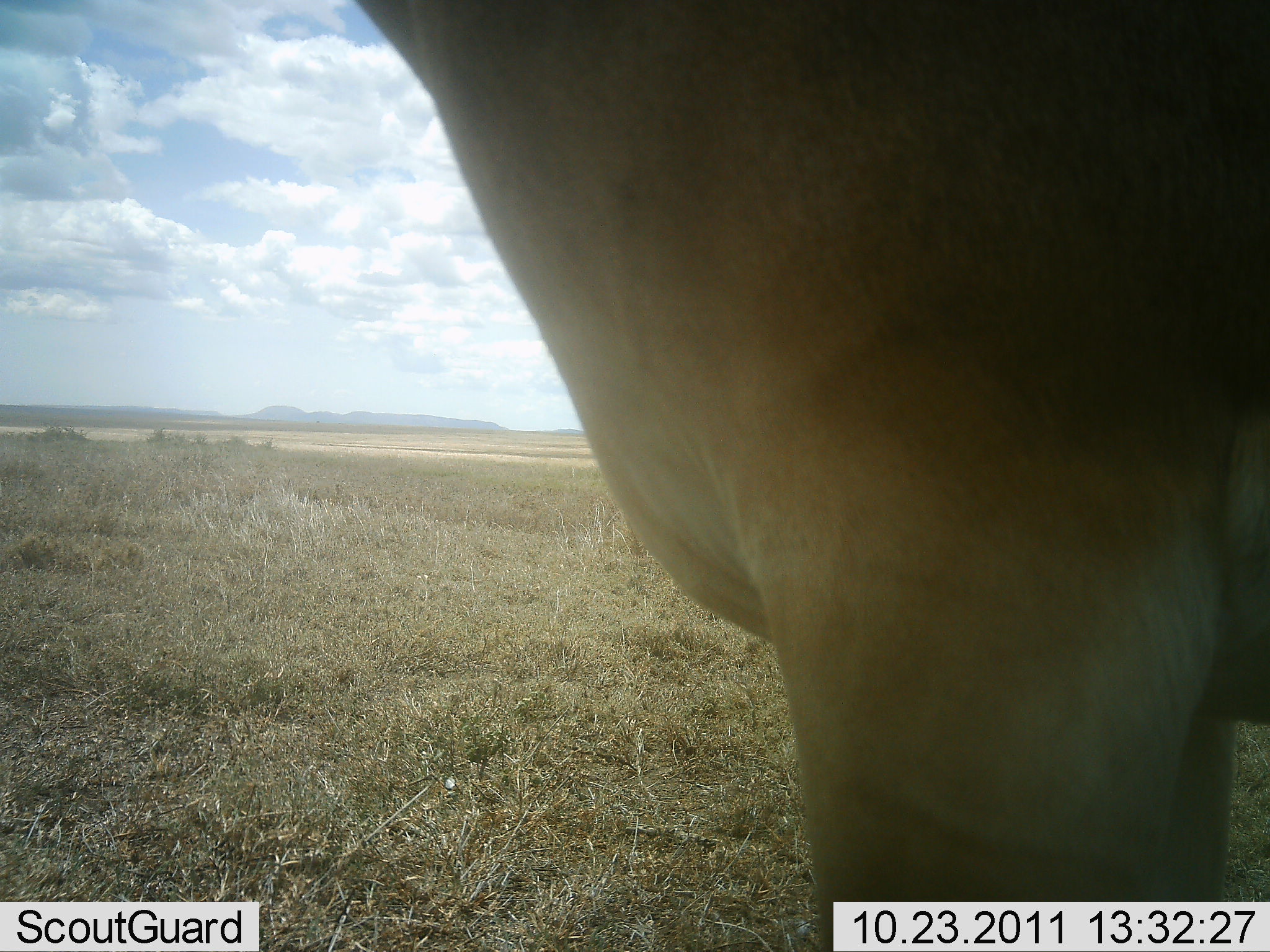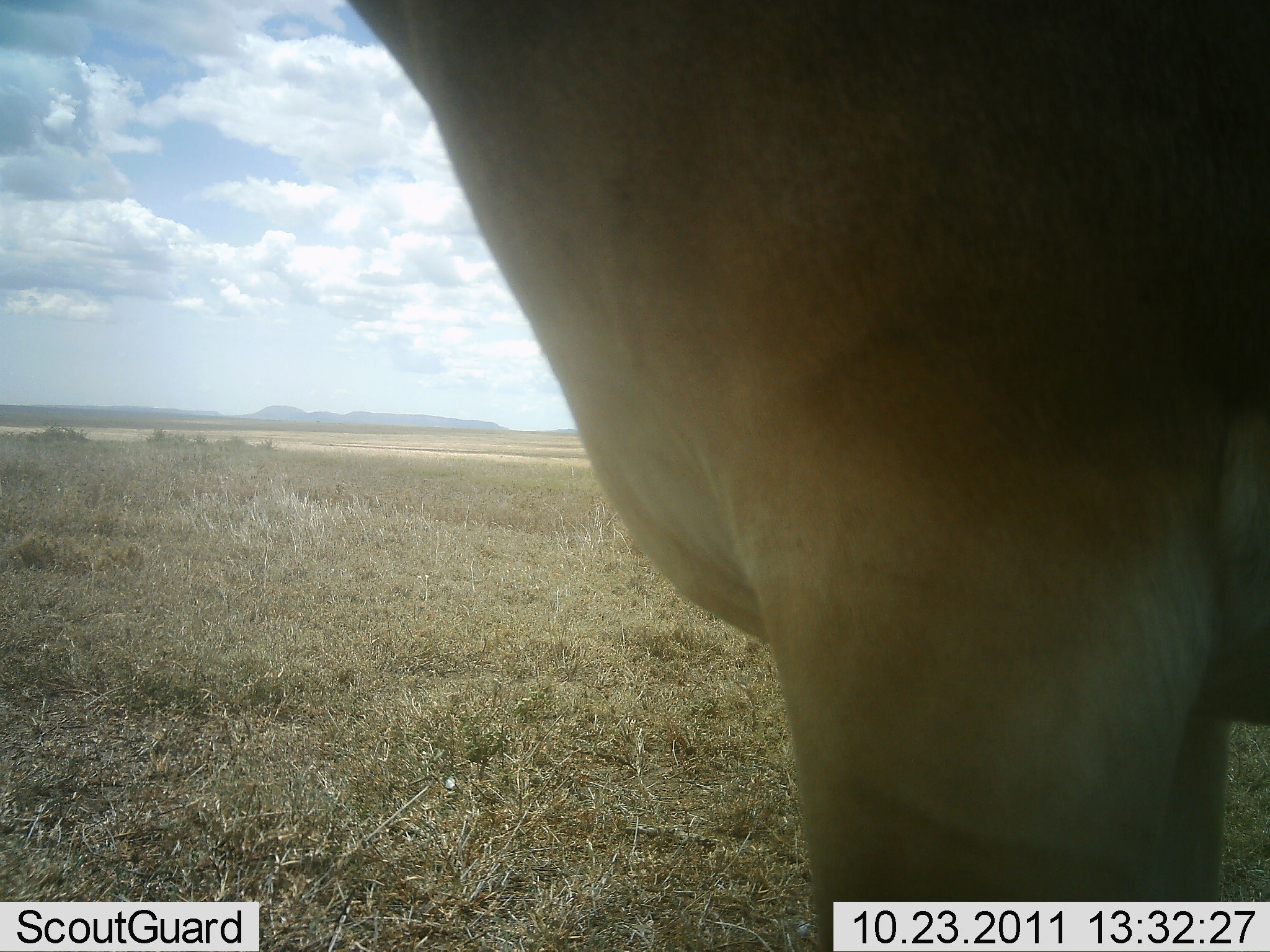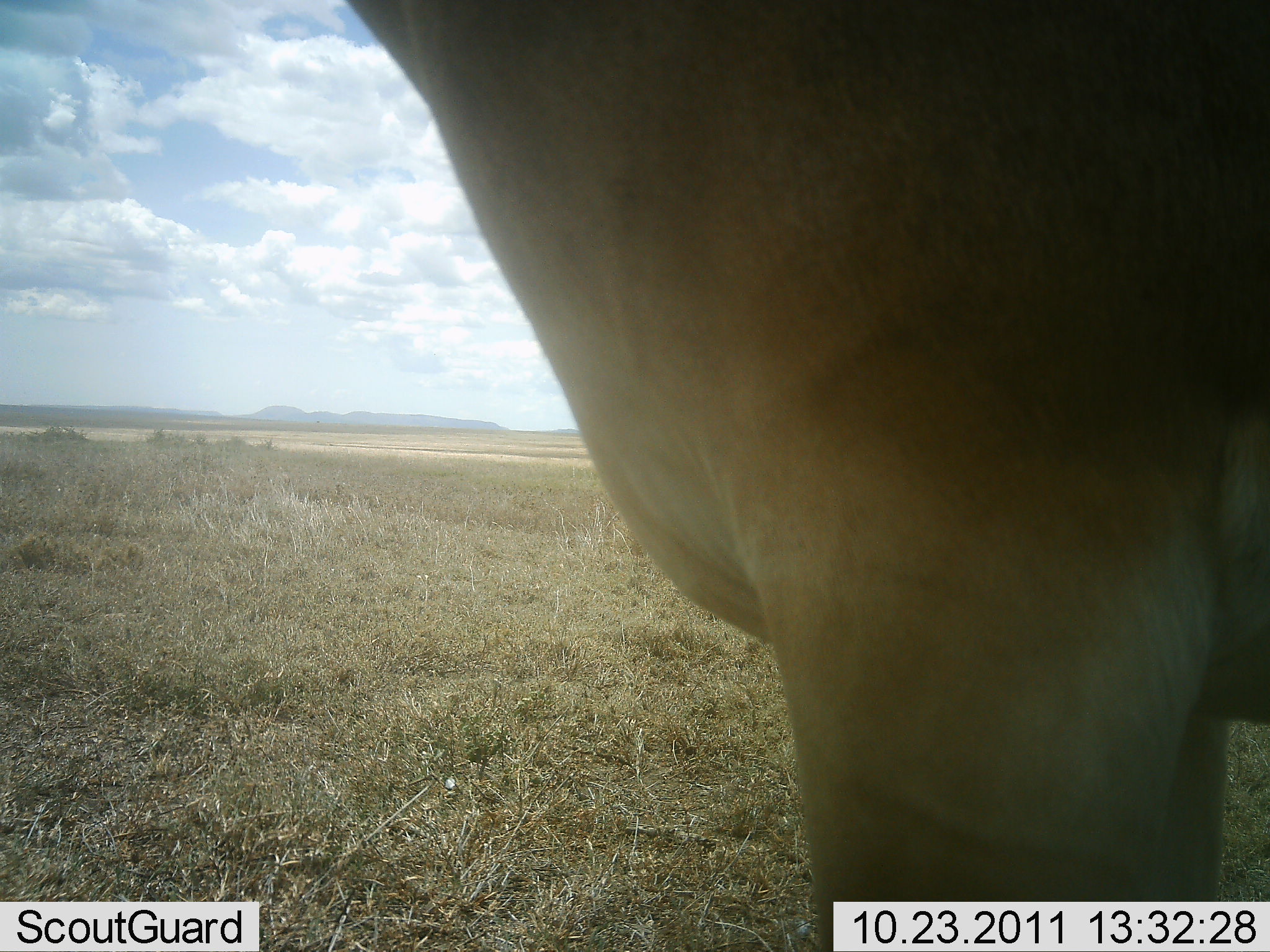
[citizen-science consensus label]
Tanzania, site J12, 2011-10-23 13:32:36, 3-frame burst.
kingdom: Animalia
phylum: Chordata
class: Mammalia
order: Artiodactyla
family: Bovidae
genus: Alcelaphus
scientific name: Alcelaphus buselaphus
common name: hartebeest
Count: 1.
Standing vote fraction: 100%.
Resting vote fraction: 0%.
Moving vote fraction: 0%.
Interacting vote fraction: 0%.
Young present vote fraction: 0%.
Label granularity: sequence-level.